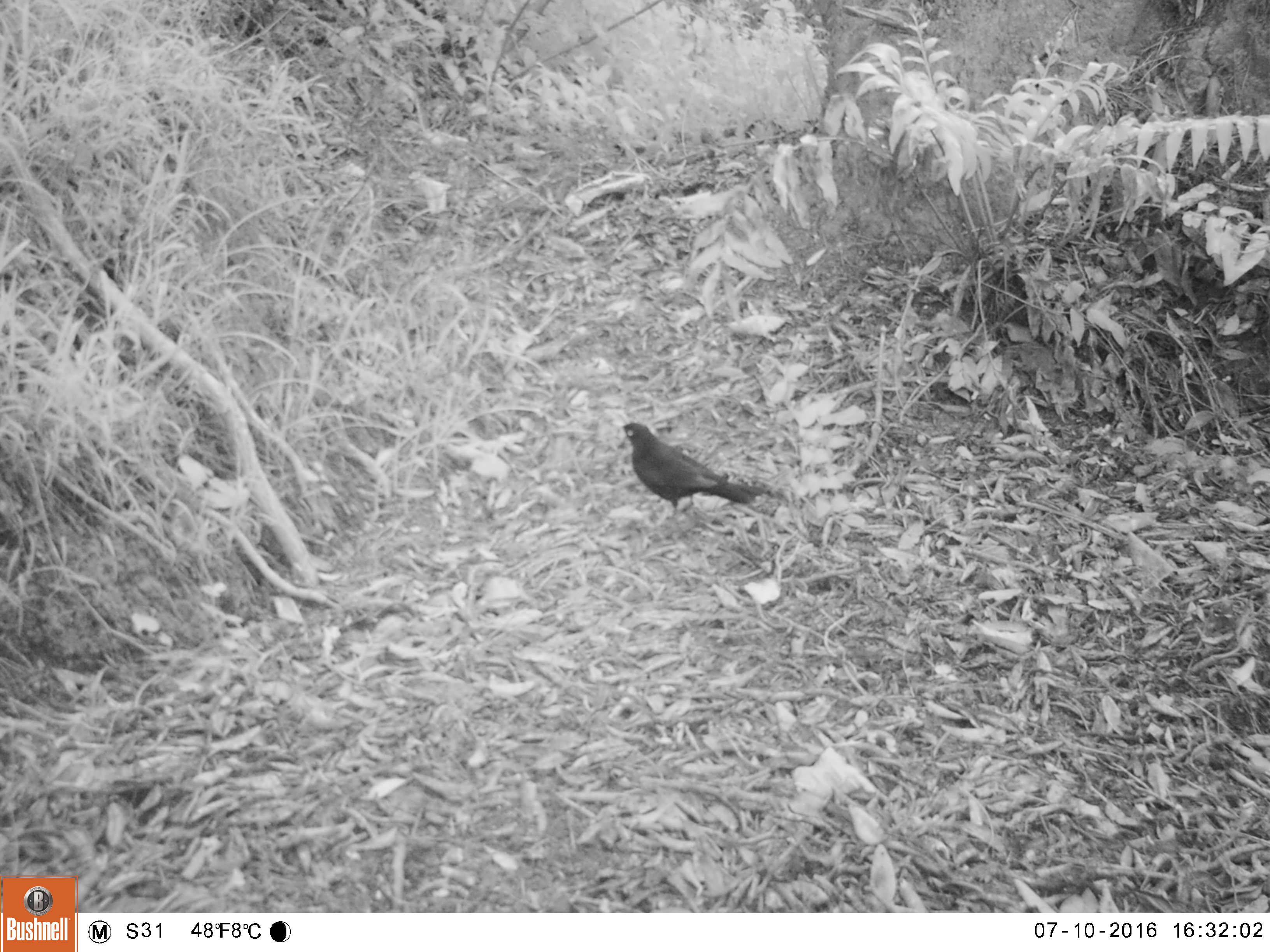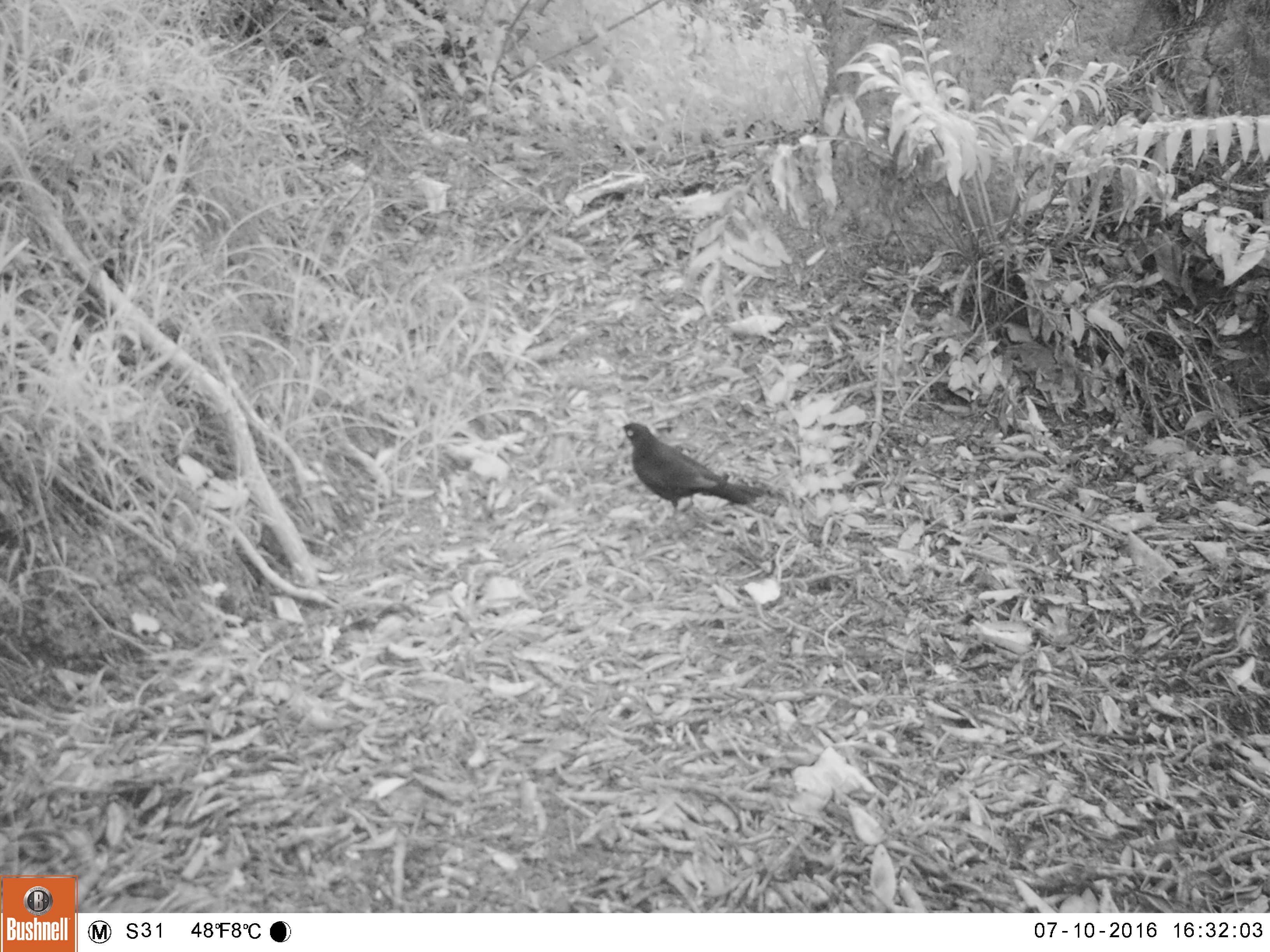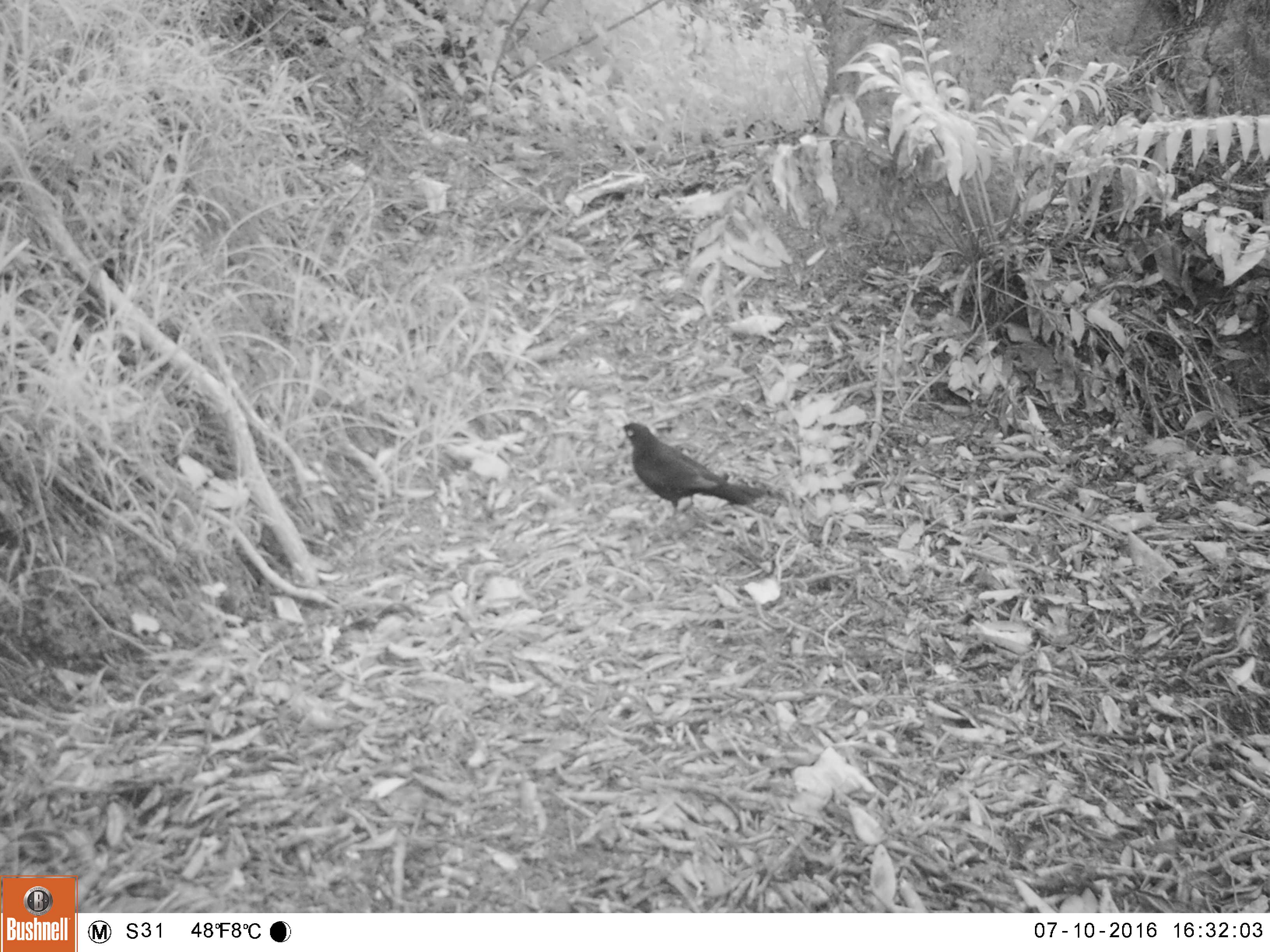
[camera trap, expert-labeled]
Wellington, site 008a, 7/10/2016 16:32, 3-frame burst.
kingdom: Animalia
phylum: Chordata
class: Aves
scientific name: Aves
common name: bird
Bird (Aves).